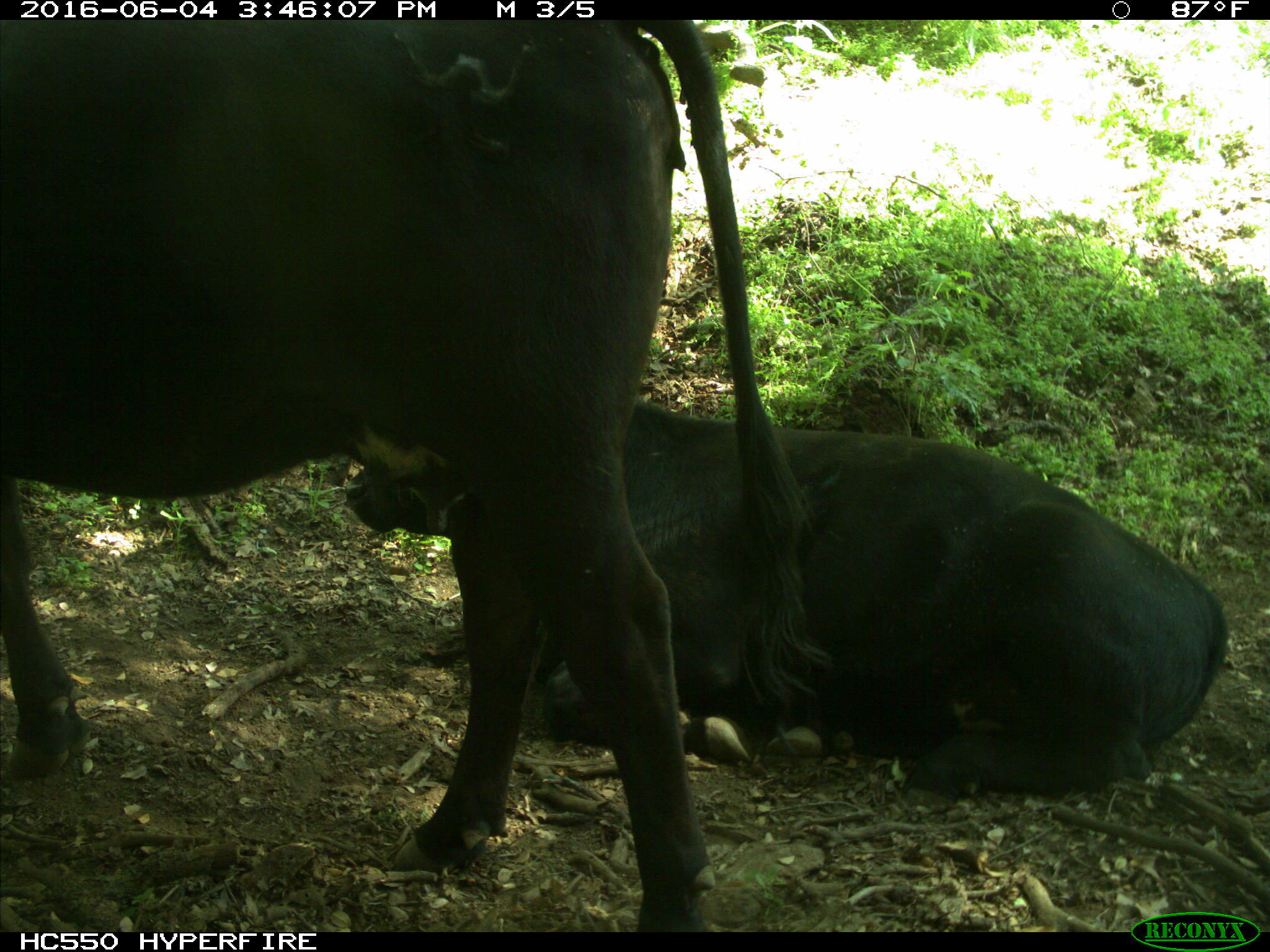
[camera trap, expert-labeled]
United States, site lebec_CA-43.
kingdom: Animalia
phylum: Chordata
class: Mammalia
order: Artiodactyla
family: Bovidae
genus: Bos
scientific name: Bos taurus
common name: domestic cow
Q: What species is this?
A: Bos taurus (domestic cow).